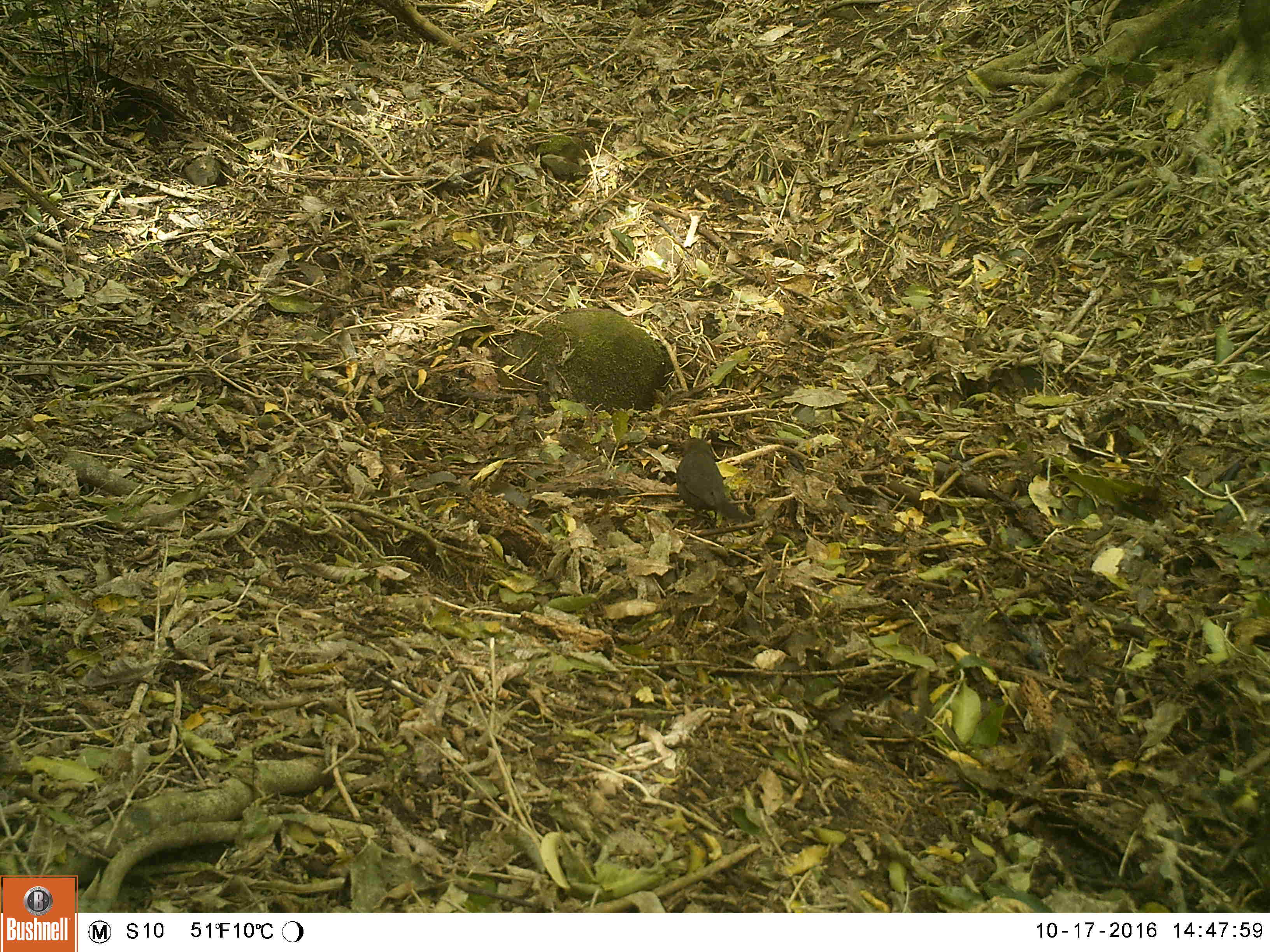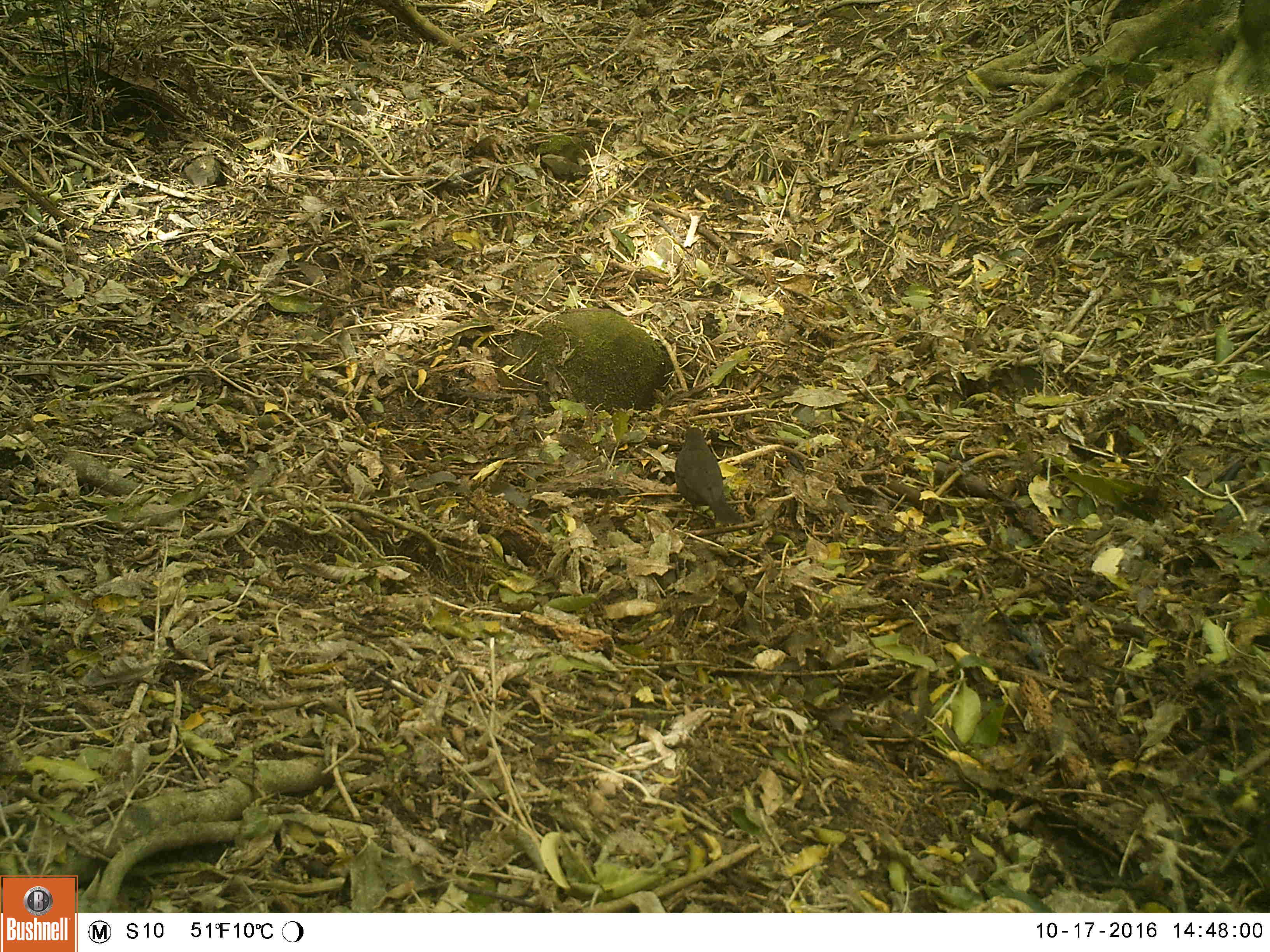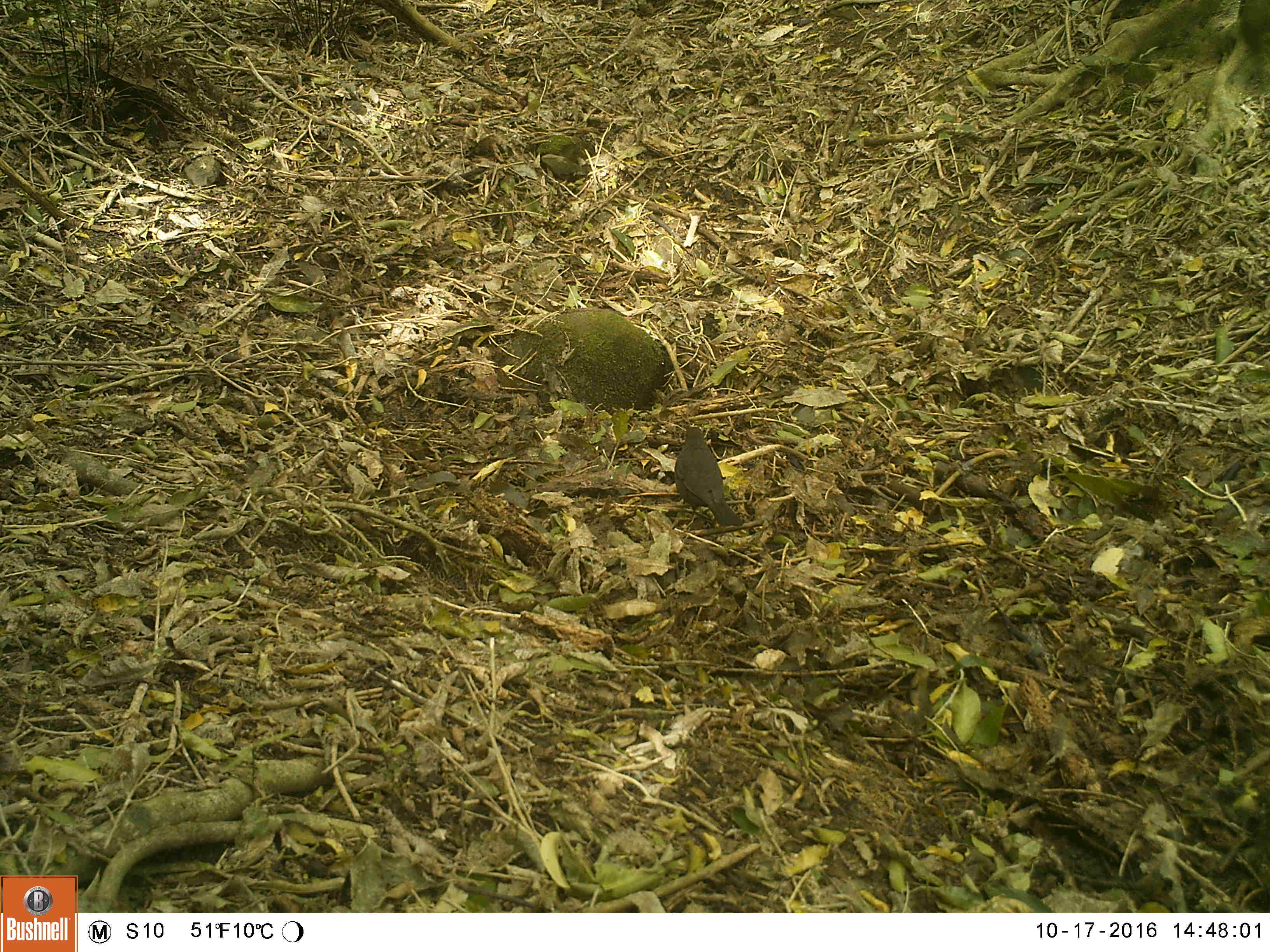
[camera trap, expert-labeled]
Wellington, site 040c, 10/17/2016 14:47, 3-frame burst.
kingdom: Animalia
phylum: Chordata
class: Aves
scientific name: Aves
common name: bird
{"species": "bird (Aves)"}